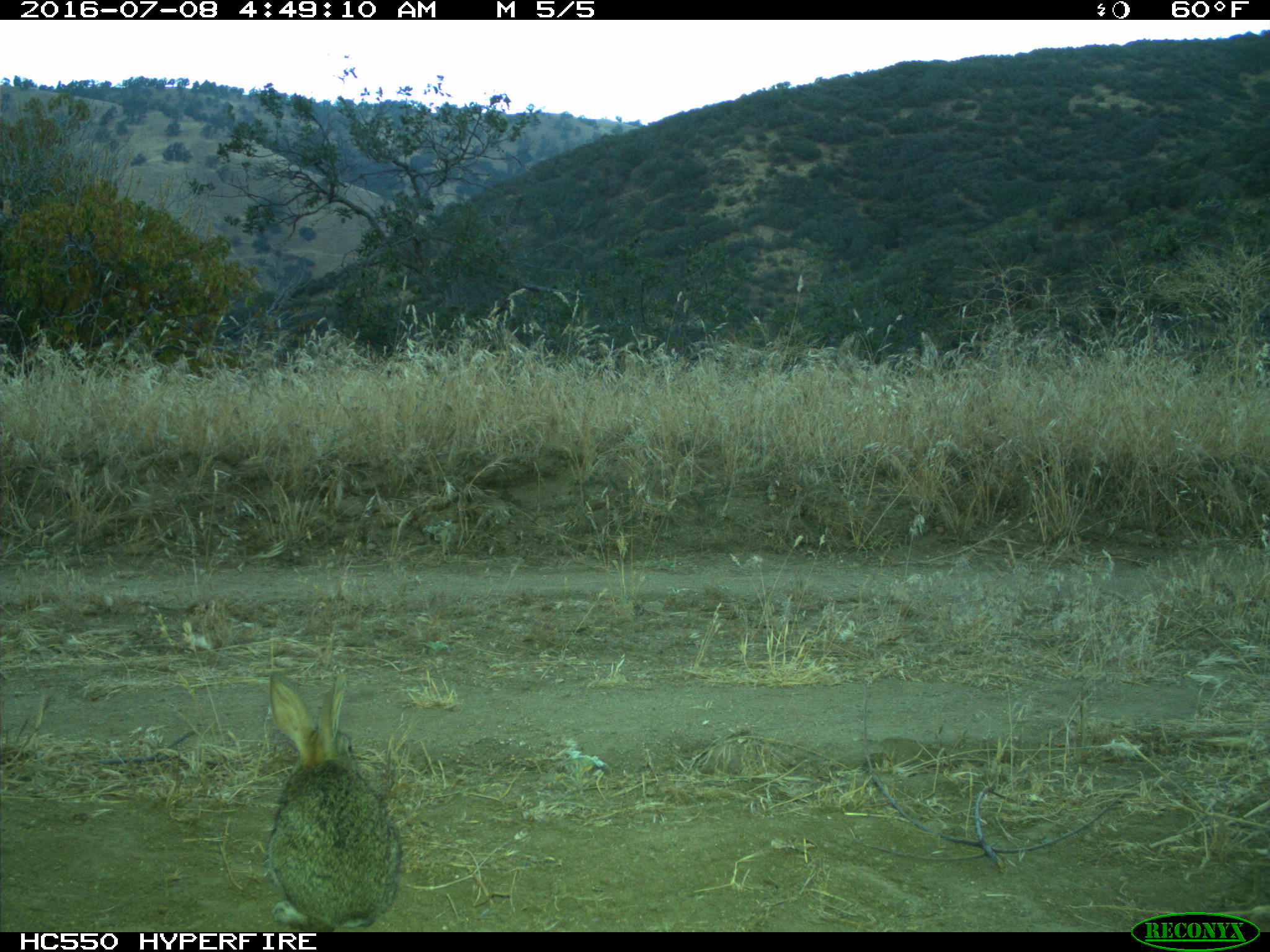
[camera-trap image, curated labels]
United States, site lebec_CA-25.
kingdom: Animalia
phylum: Chordata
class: Mammalia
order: Lagomorpha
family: Leporidae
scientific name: Leporidae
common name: rabbits and hares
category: unidentified rabbit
Unidentified rabbit (rabbits and hares) (Leporidae).